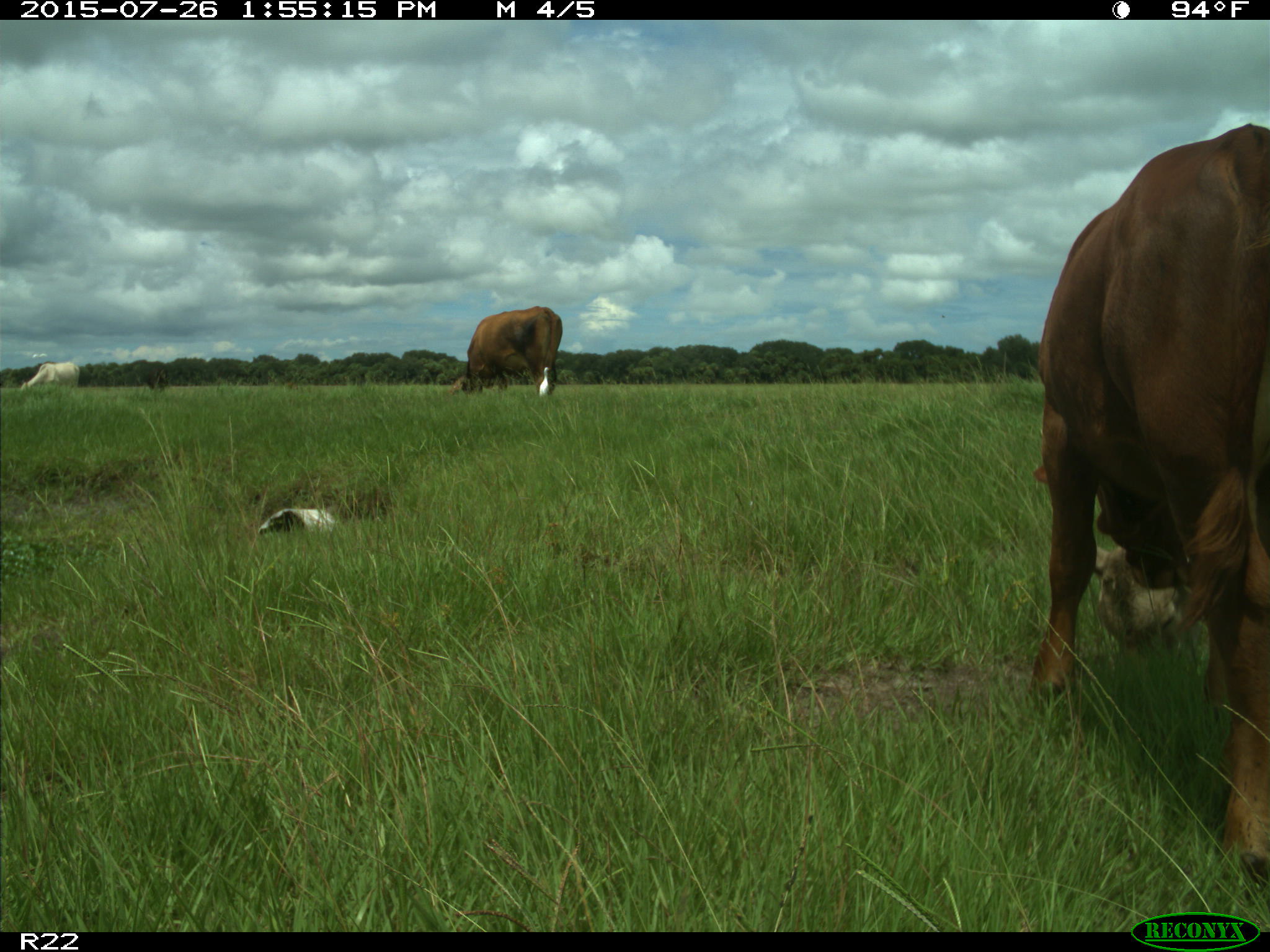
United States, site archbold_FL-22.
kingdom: Animalia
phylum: Chordata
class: Mammalia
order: Artiodactyla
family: Bovidae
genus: Bos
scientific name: Bos taurus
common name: domestic cow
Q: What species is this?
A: Bos taurus (domestic cow).